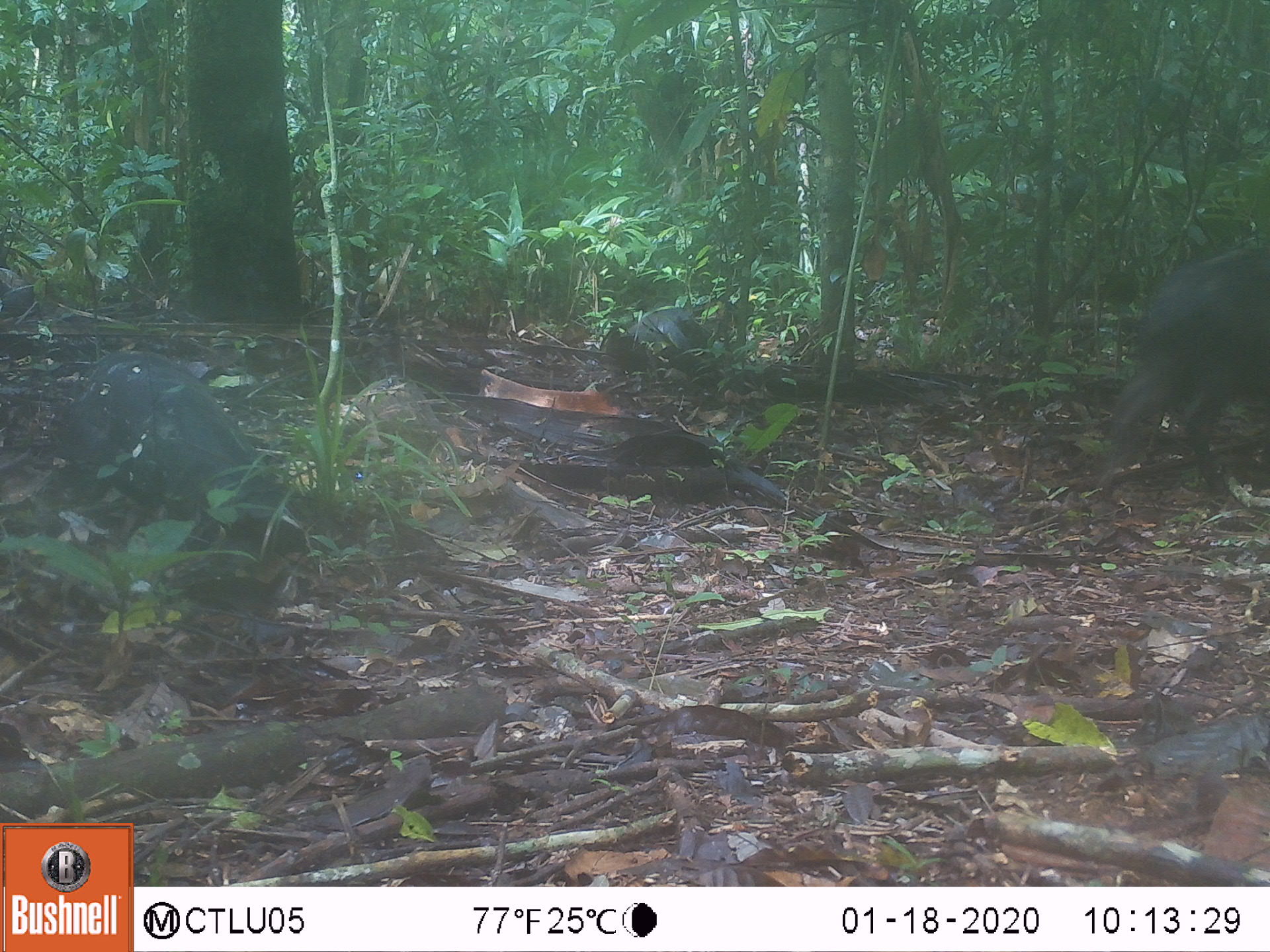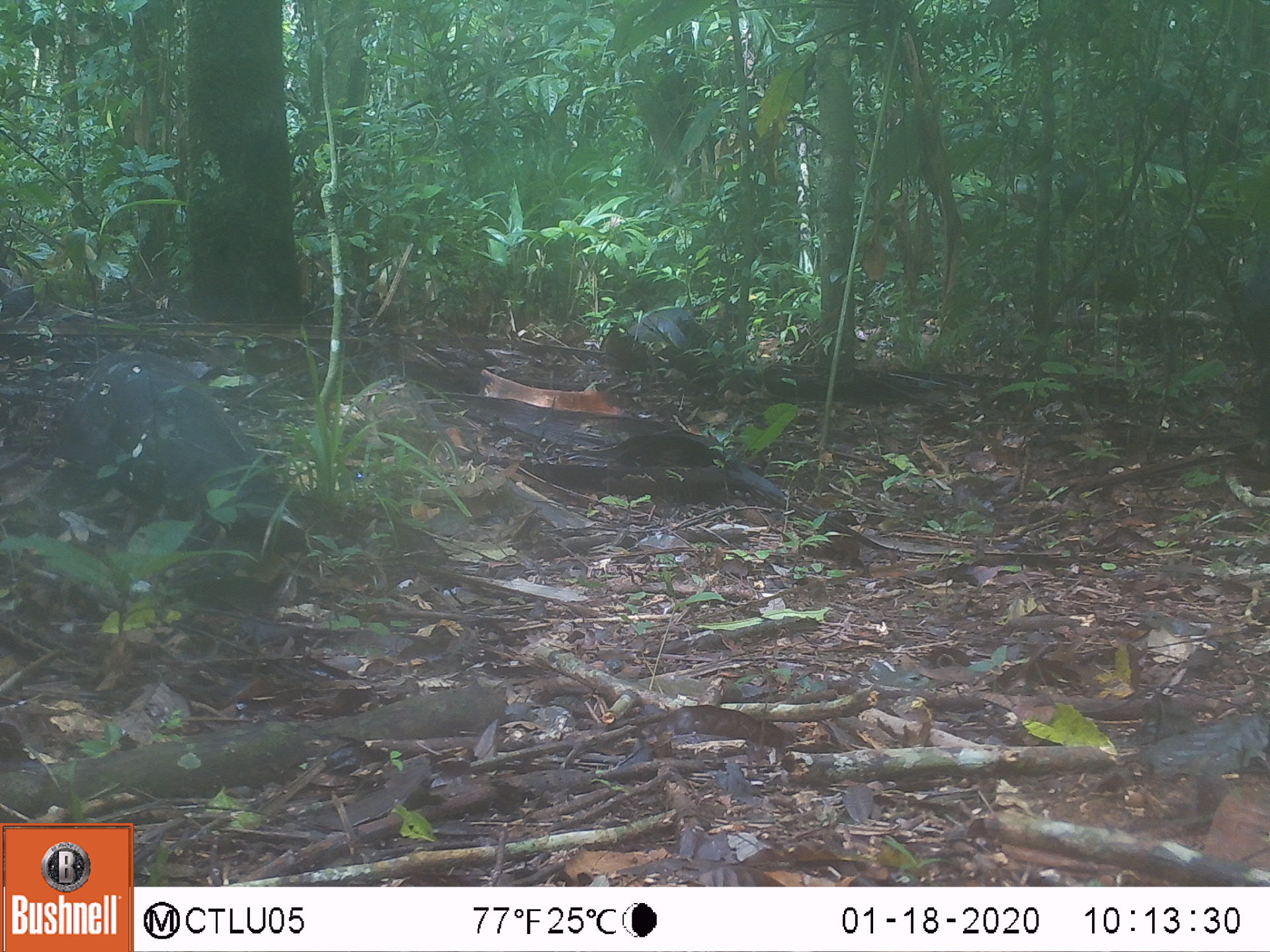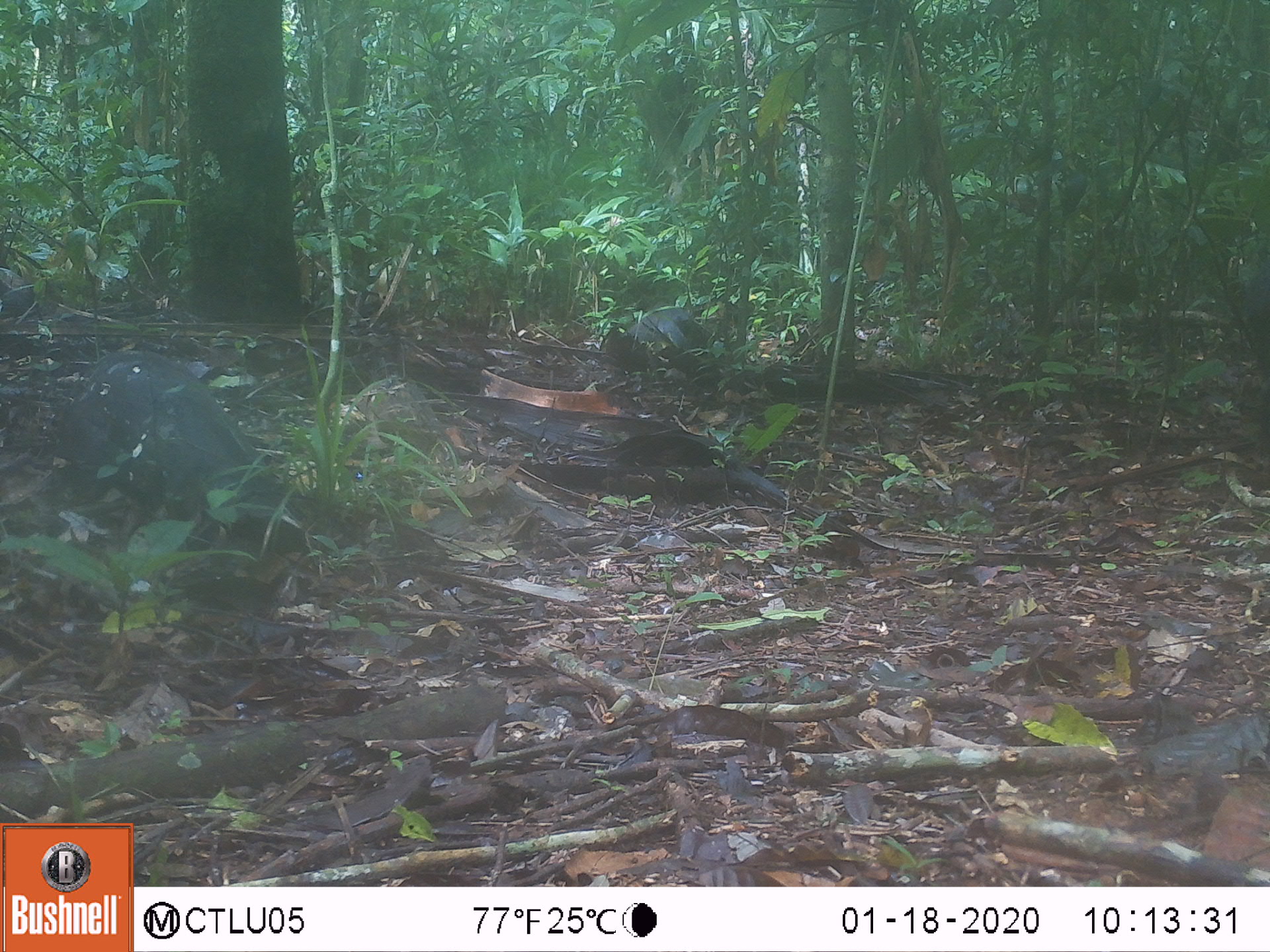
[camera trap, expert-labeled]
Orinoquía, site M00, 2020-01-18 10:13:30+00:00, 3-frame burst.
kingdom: Animalia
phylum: Chordata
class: Mammalia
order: Artiodactyla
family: Tayassuidae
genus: Pecari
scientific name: Pecari tajacu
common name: collared peccary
Collared peccary (Pecari tajacu).